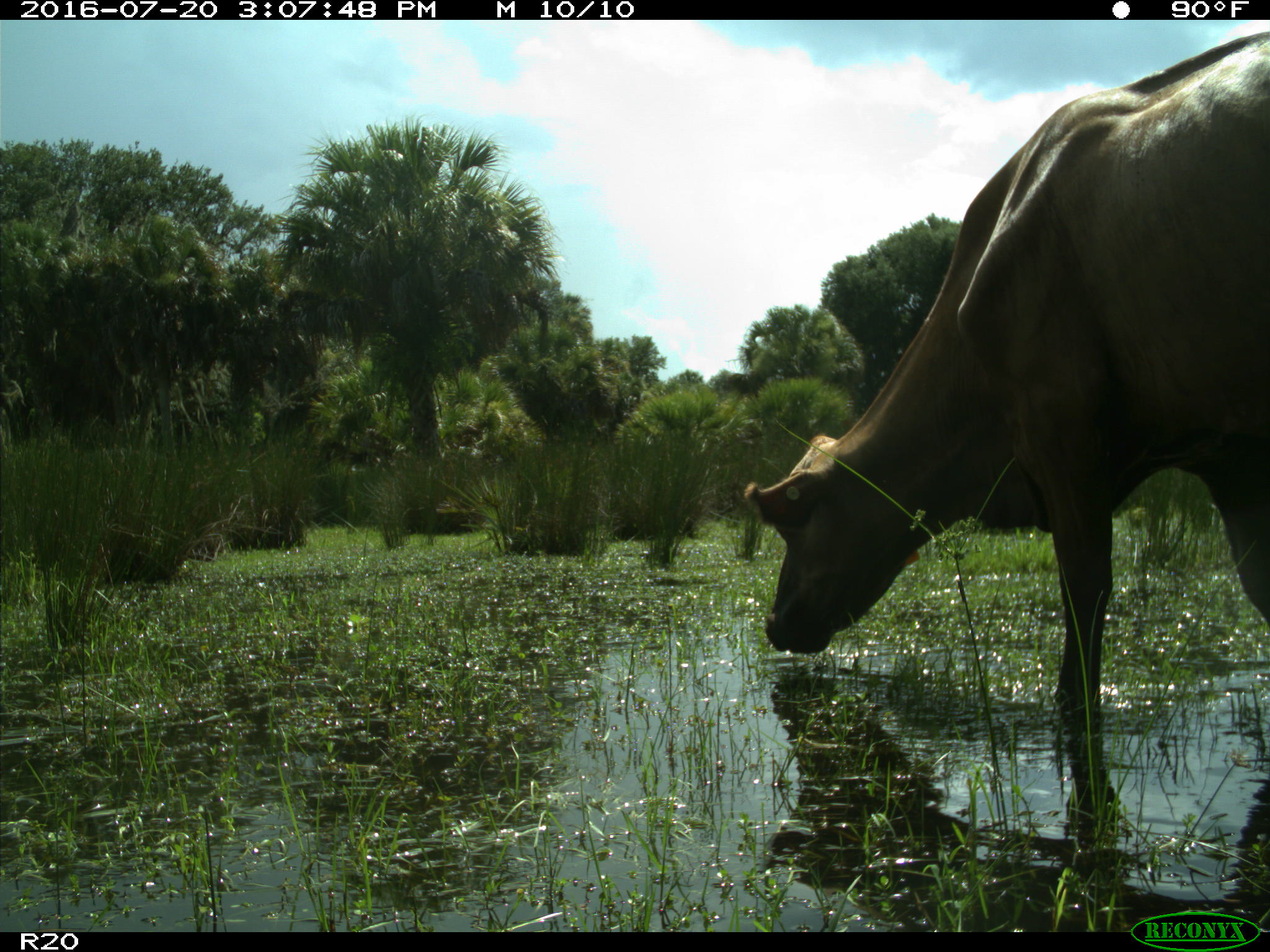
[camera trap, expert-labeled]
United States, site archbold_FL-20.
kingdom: Animalia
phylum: Chordata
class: Mammalia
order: Artiodactyla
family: Bovidae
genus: Bos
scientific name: Bos taurus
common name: domestic cow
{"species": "Bos taurus (domestic cow)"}